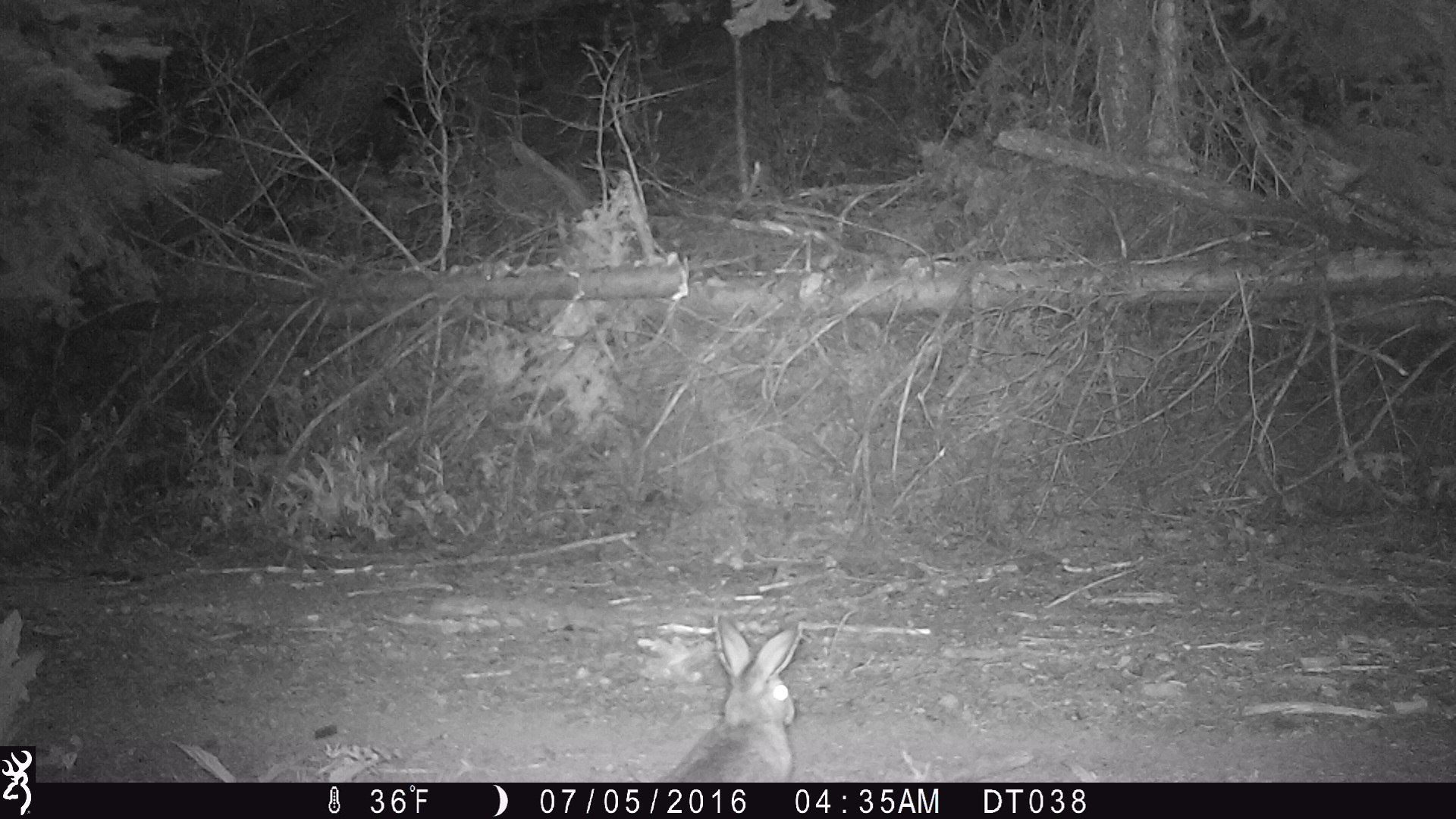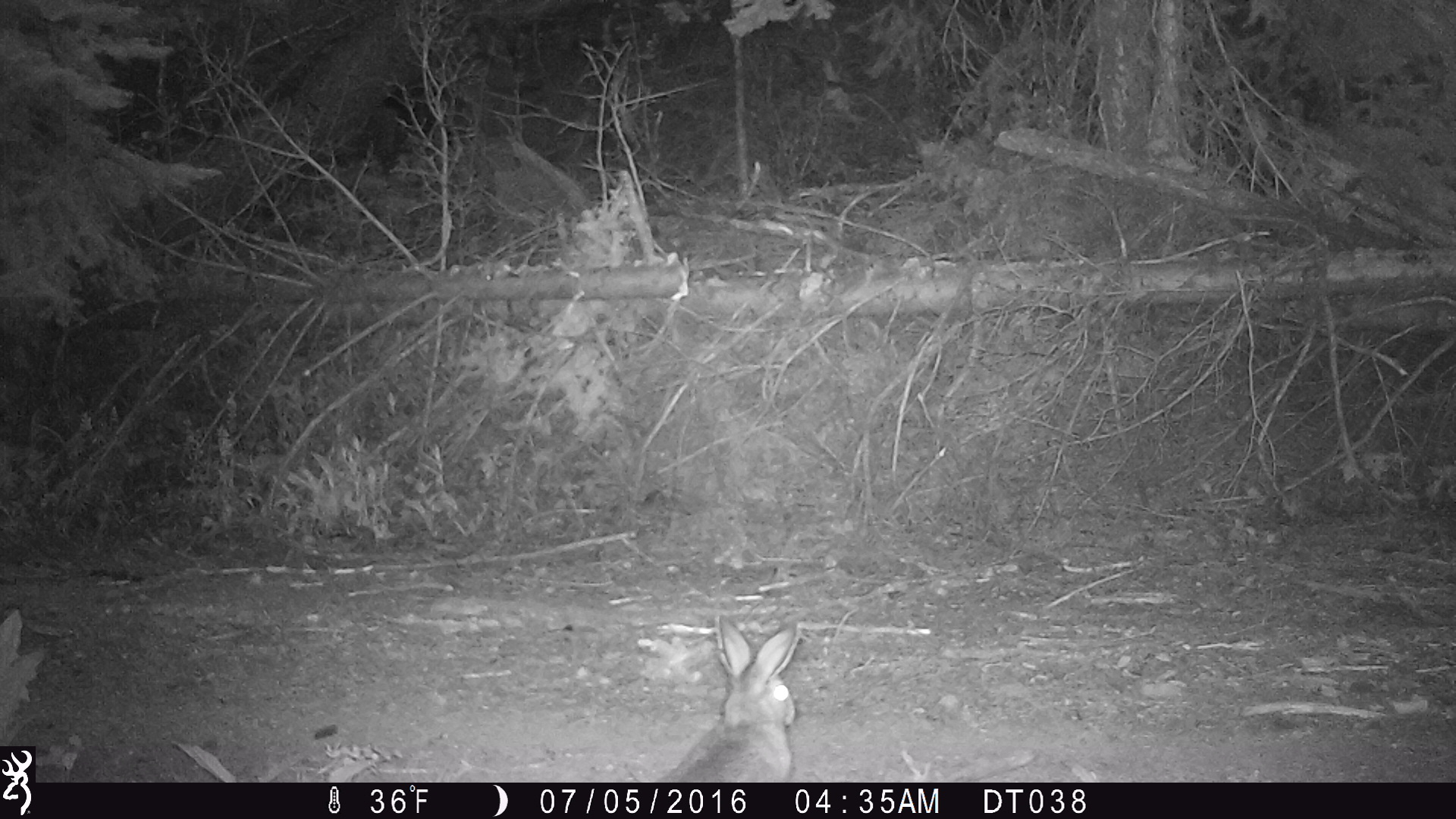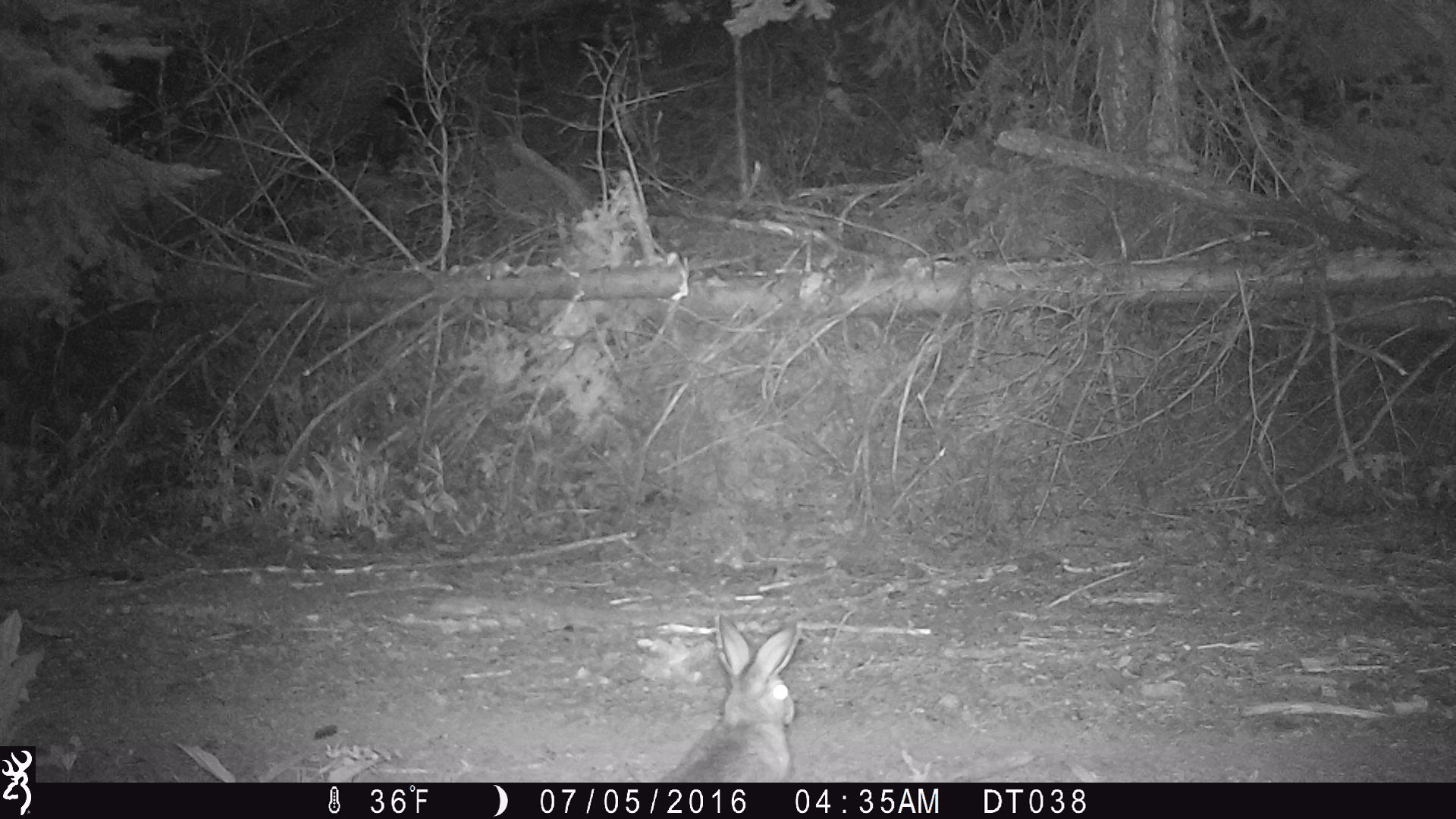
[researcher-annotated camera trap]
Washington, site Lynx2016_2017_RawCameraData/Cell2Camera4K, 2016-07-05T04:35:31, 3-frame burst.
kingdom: Animalia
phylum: Chordata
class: Mammalia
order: Lagomorpha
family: Leporidae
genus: Lepus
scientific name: Lepus americanus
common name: snowshoe hare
Lepus americanus (snowshoe hare). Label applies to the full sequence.